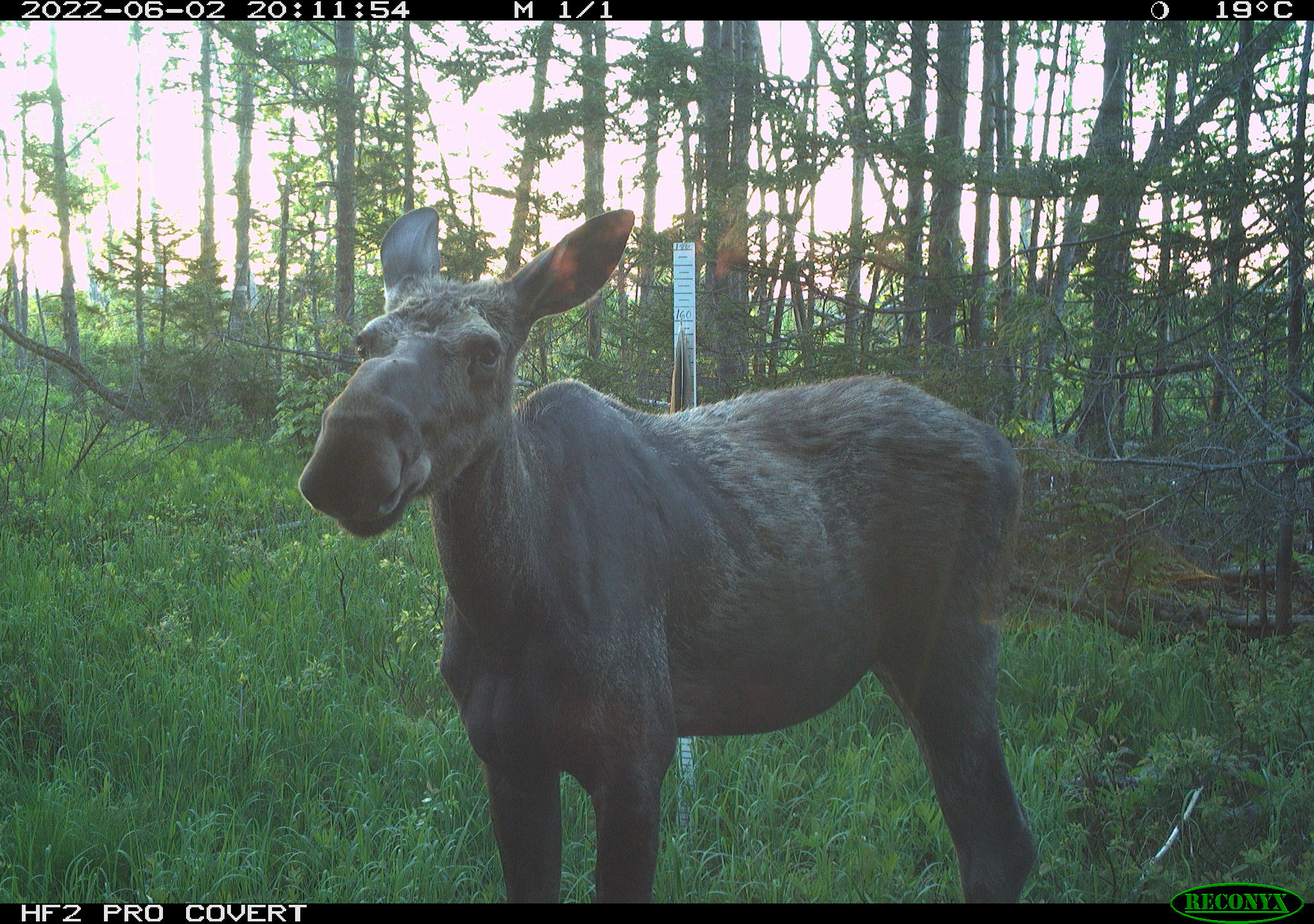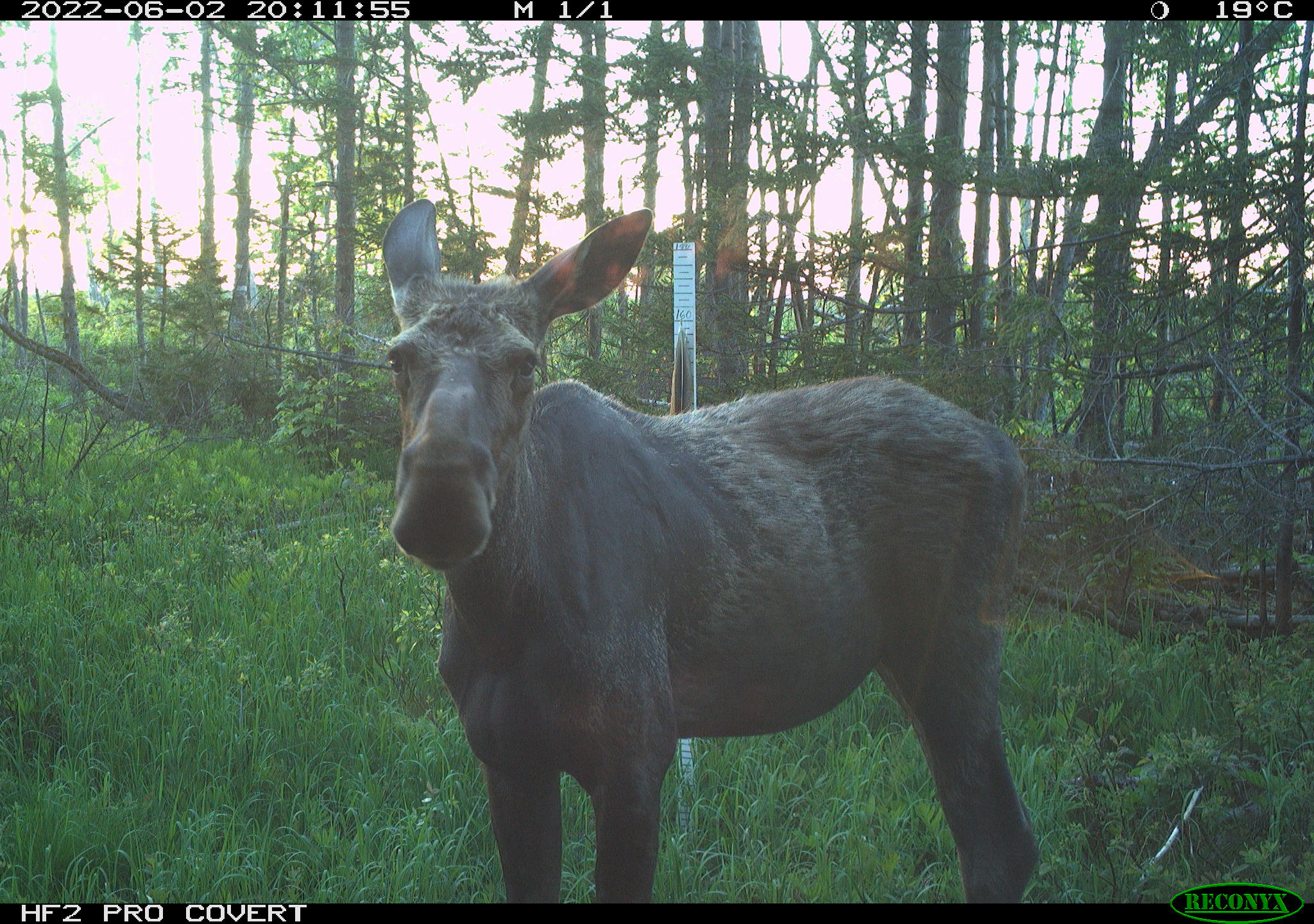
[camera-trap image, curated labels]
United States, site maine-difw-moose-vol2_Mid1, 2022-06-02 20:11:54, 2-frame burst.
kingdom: Animalia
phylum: Chordata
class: Mammalia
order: Artiodactyla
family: Cervidae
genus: Alces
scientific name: Alces alces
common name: moose